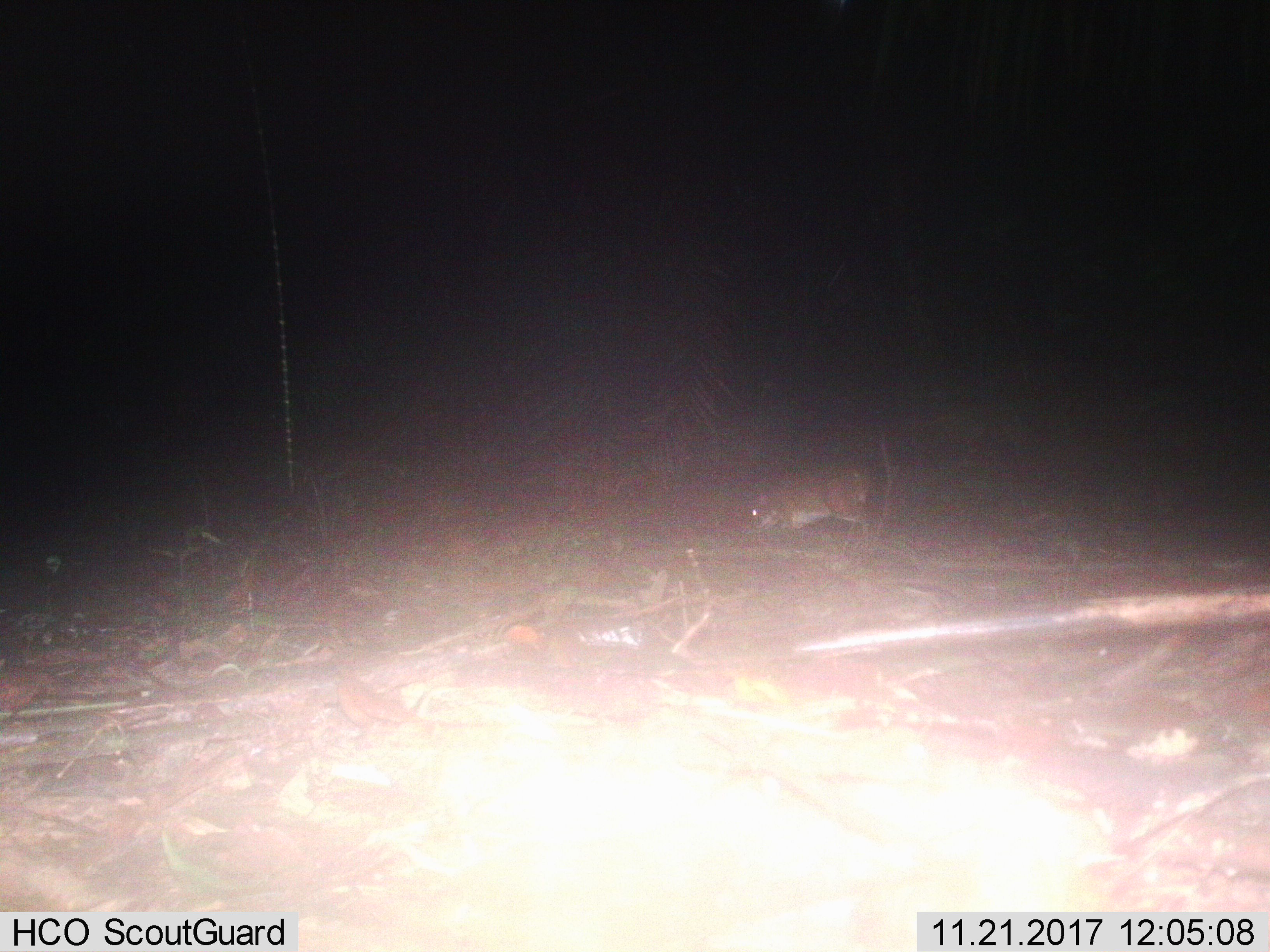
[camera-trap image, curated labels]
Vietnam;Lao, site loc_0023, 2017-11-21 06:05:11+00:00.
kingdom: Animalia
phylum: Chordata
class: Mammalia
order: Artiodactyla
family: Tragulidae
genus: Moschiola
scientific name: Moschiola meminna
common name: chevrotain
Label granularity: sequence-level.